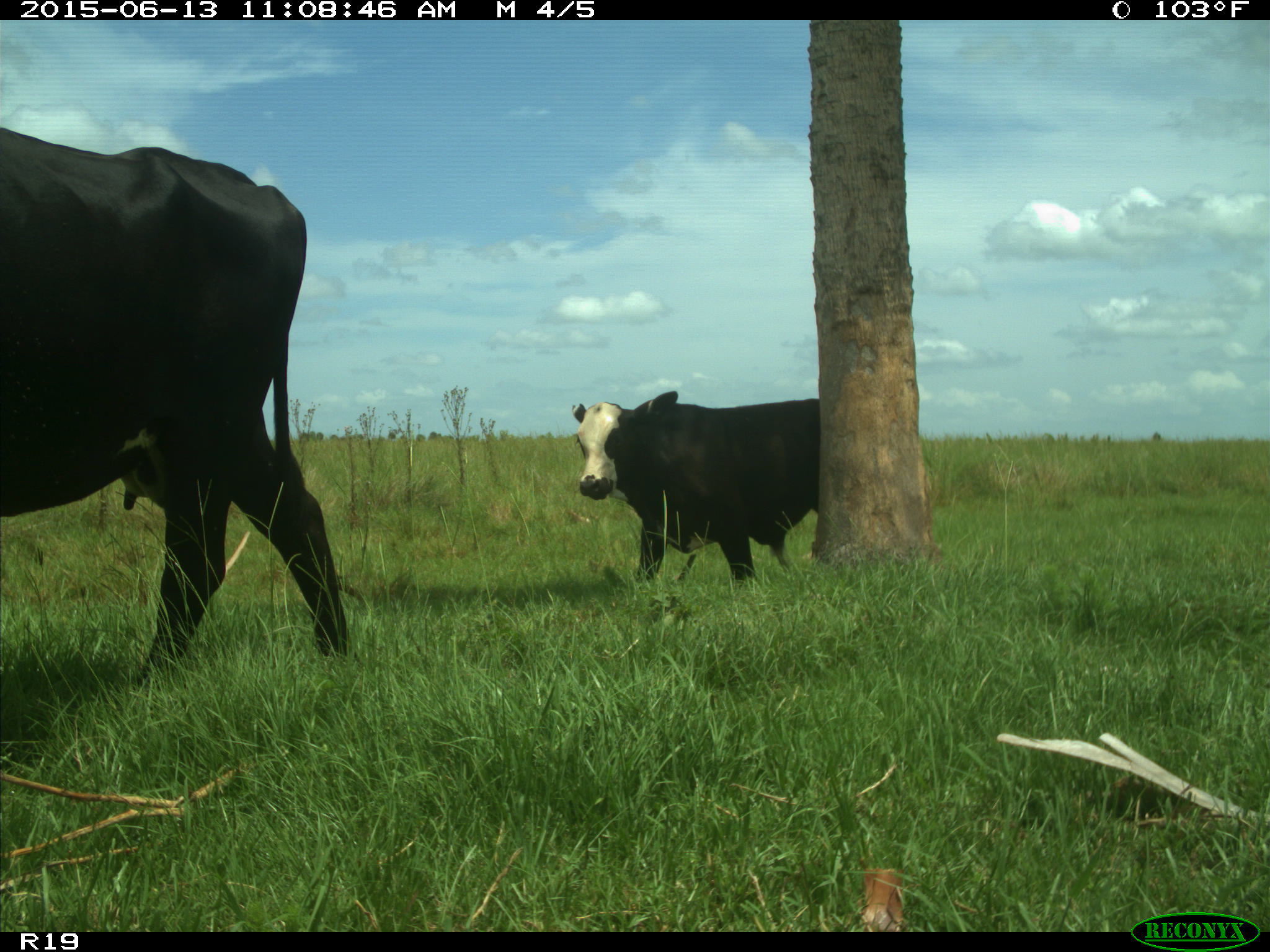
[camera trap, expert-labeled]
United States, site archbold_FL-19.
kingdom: Animalia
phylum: Chordata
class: Mammalia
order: Artiodactyla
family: Bovidae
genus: Bos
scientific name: Bos taurus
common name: domestic cow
Bos taurus (domestic cow).